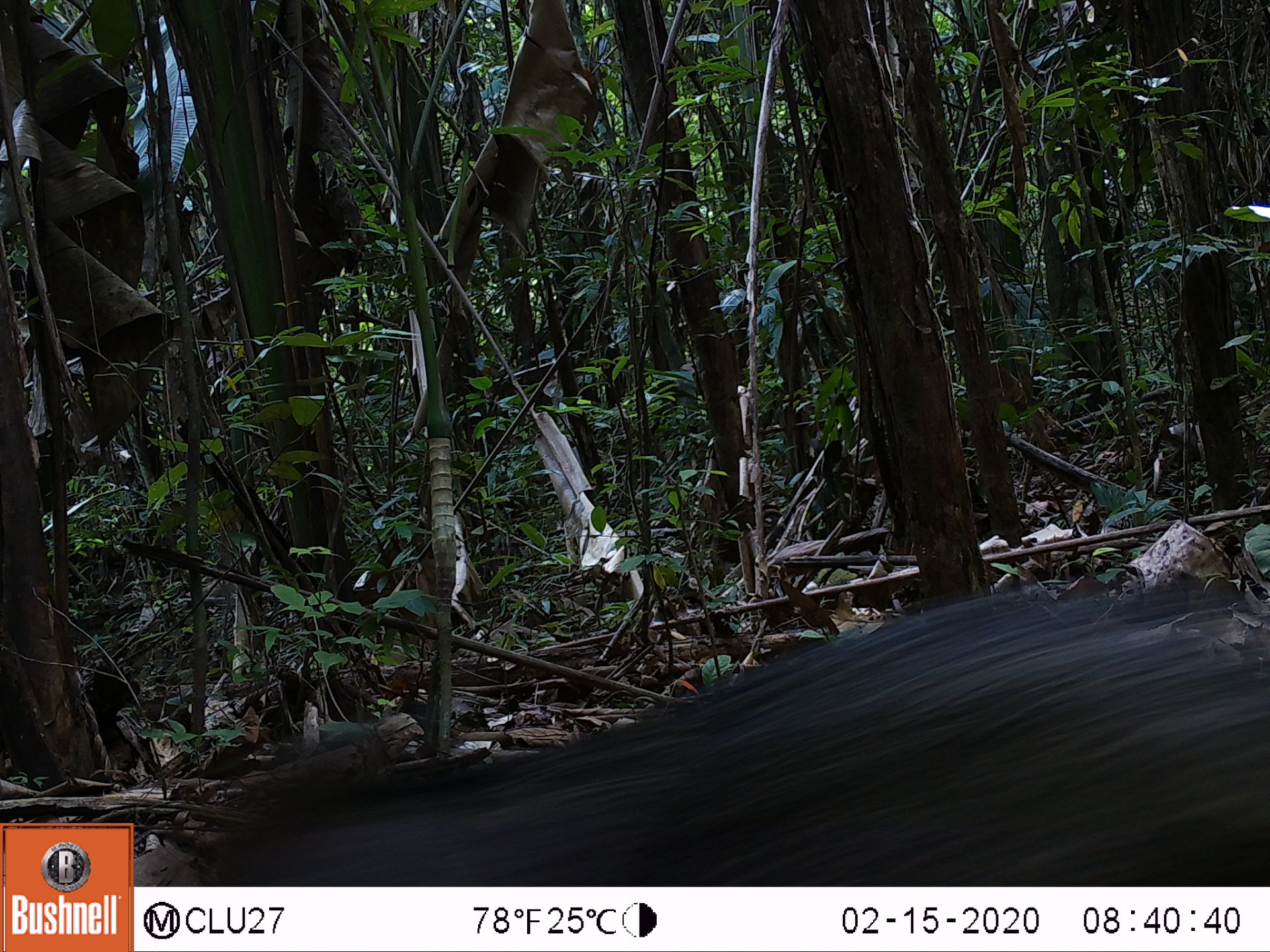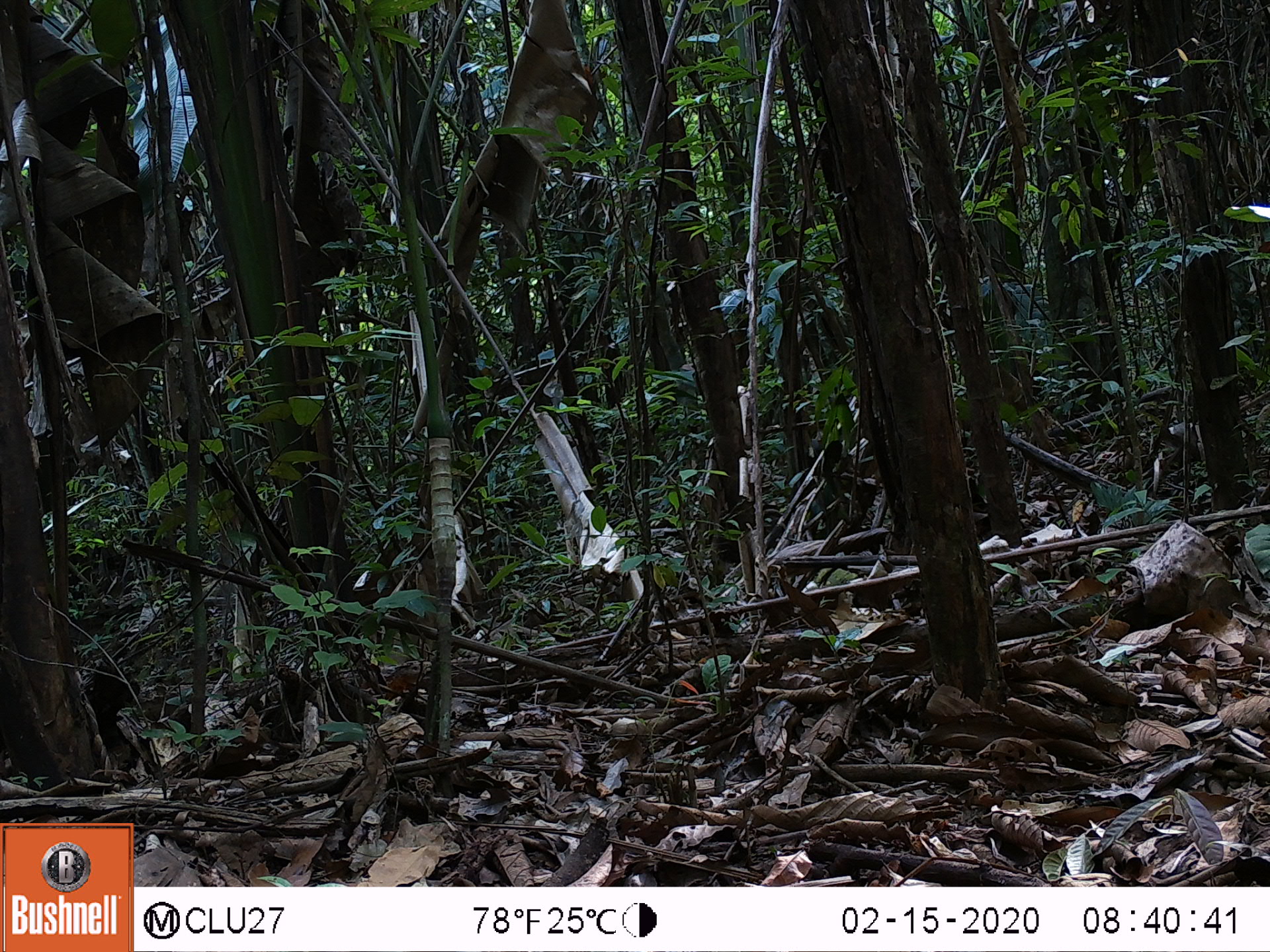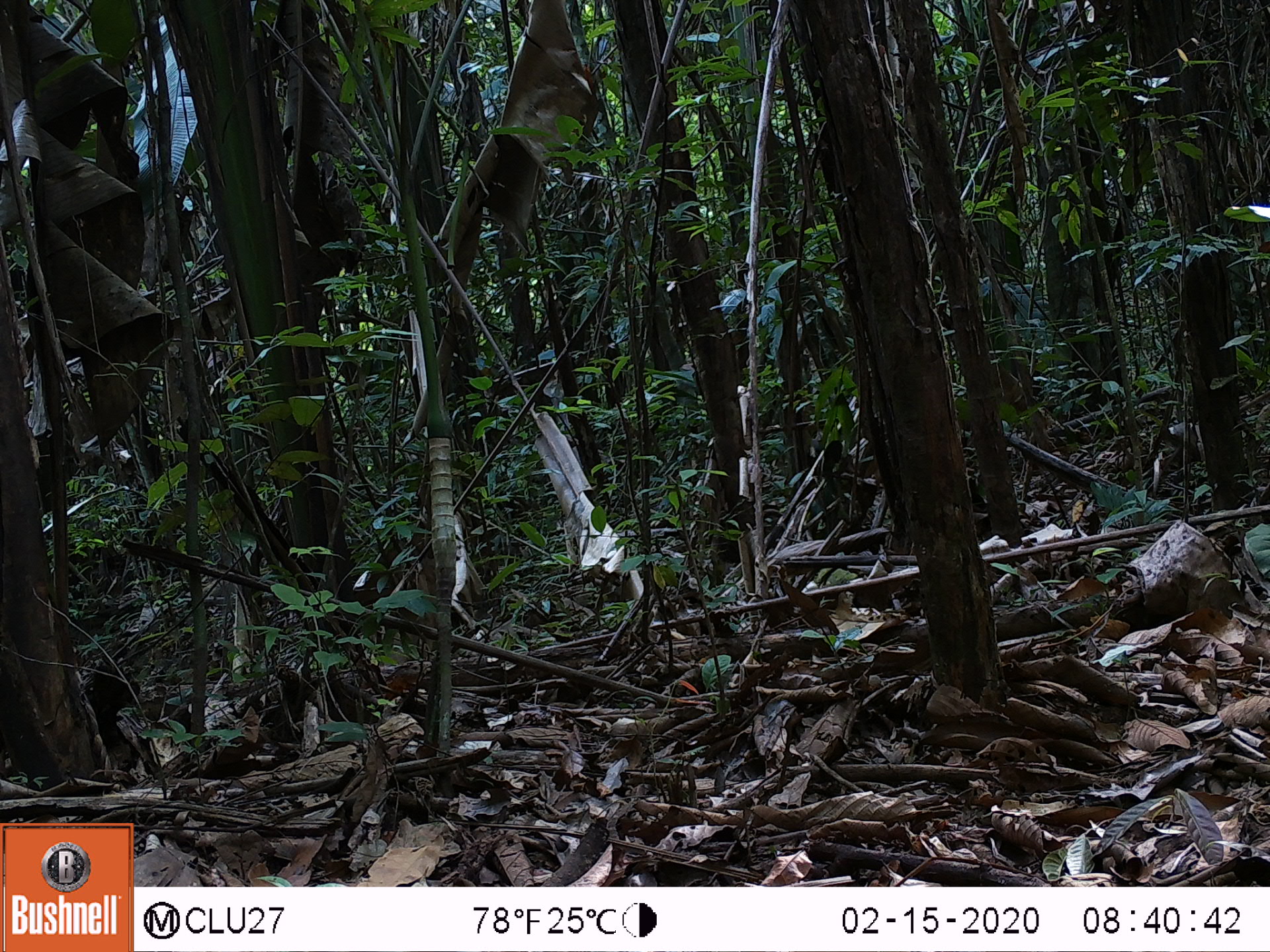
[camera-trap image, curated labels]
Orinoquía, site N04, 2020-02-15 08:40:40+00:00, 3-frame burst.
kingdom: Animalia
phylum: Chordata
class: Mammalia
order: Artiodactyla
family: Tayassuidae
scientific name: Tayassuidae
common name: peccary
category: unknown peccary